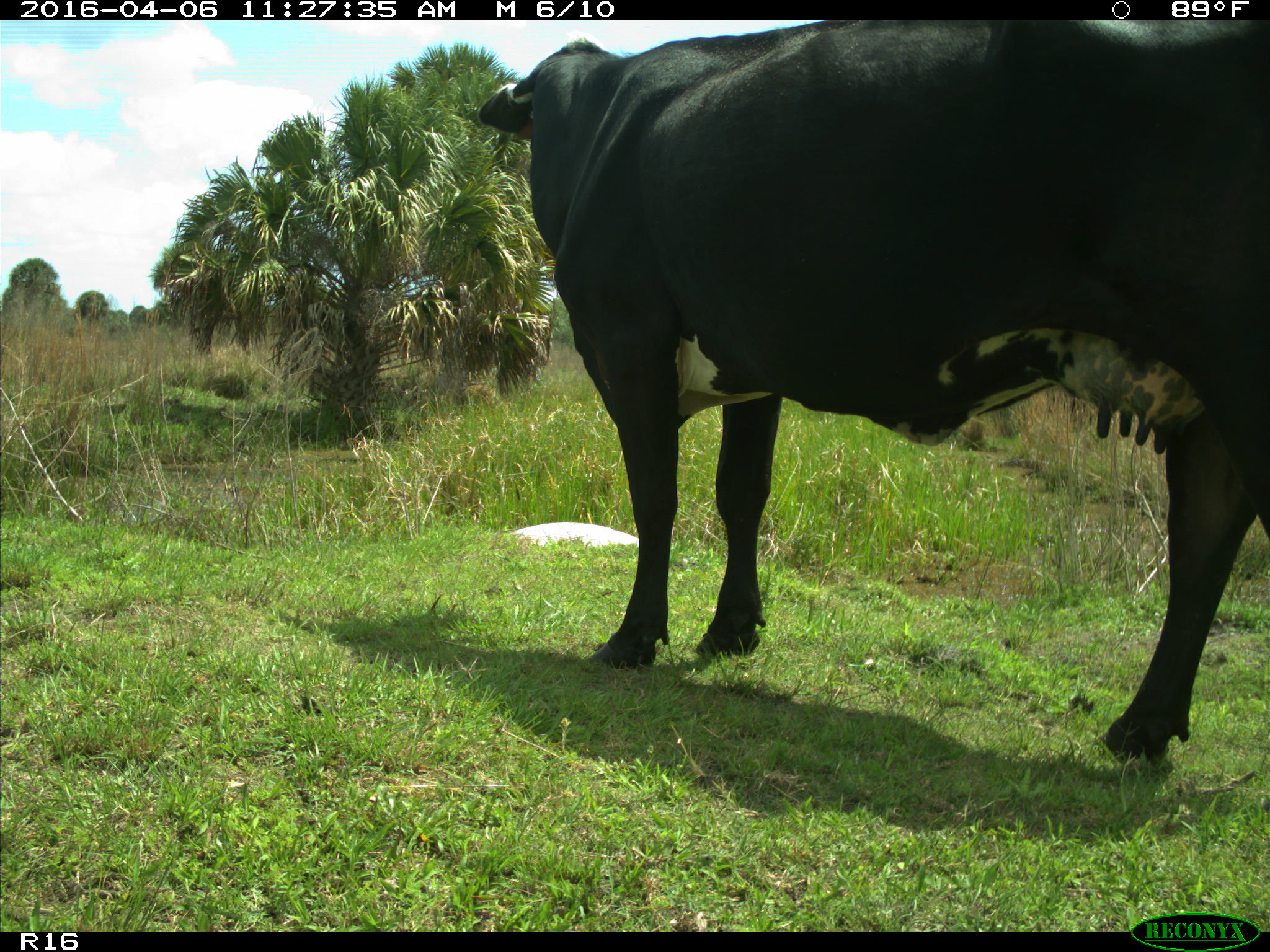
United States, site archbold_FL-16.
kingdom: Animalia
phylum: Chordata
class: Mammalia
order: Artiodactyla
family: Bovidae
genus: Bos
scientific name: Bos taurus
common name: domestic cow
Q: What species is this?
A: Bos taurus (domestic cow).